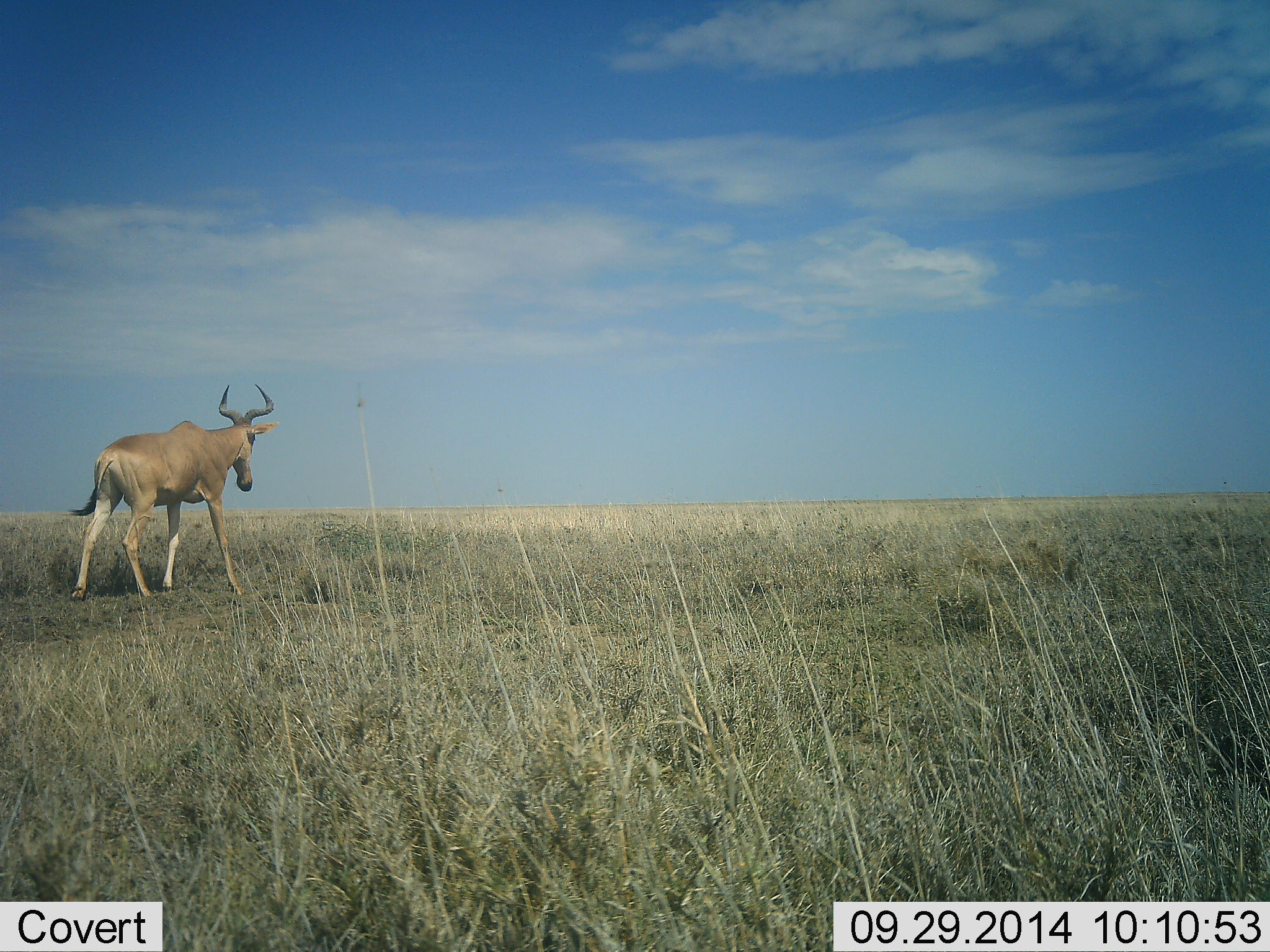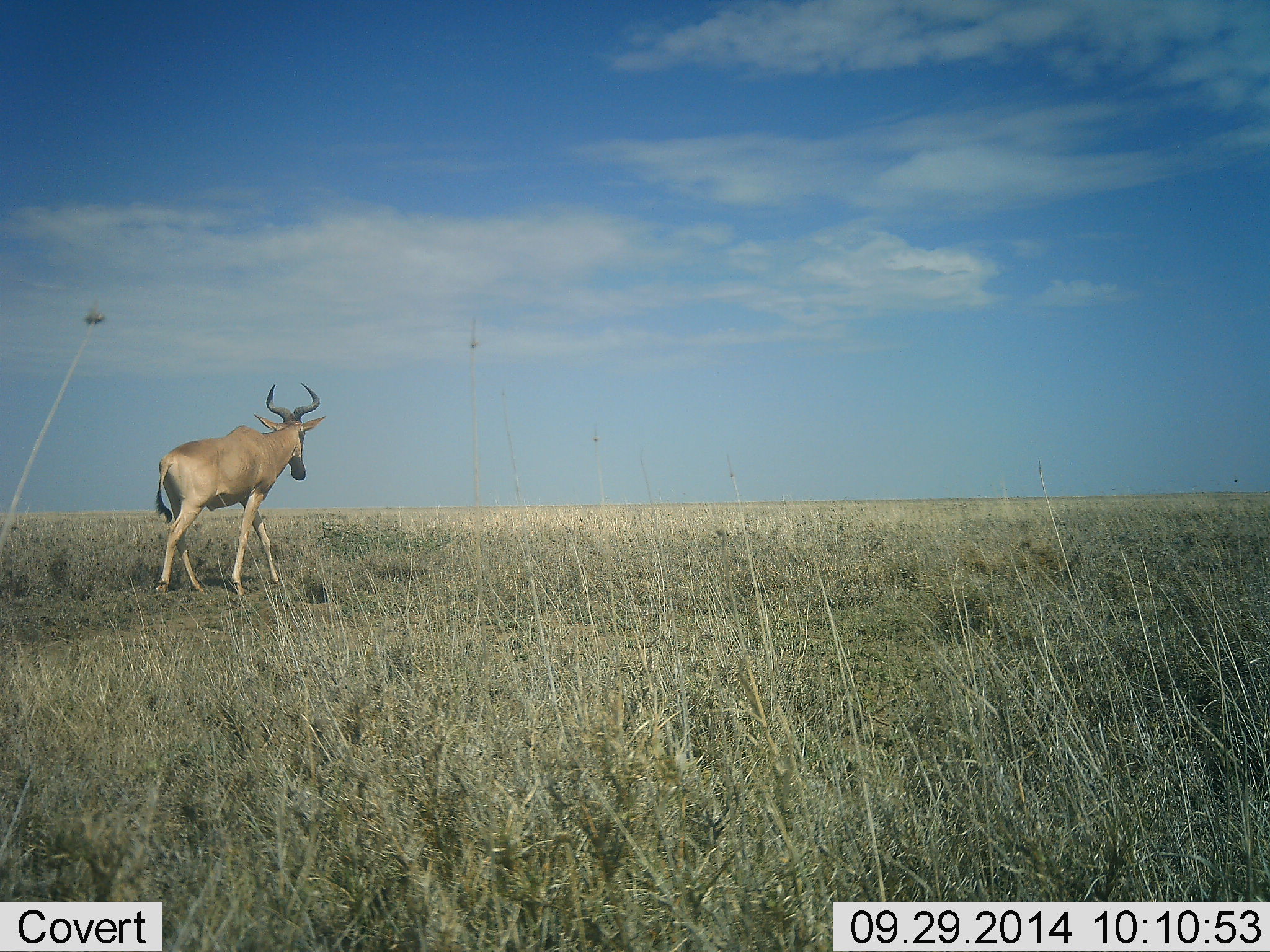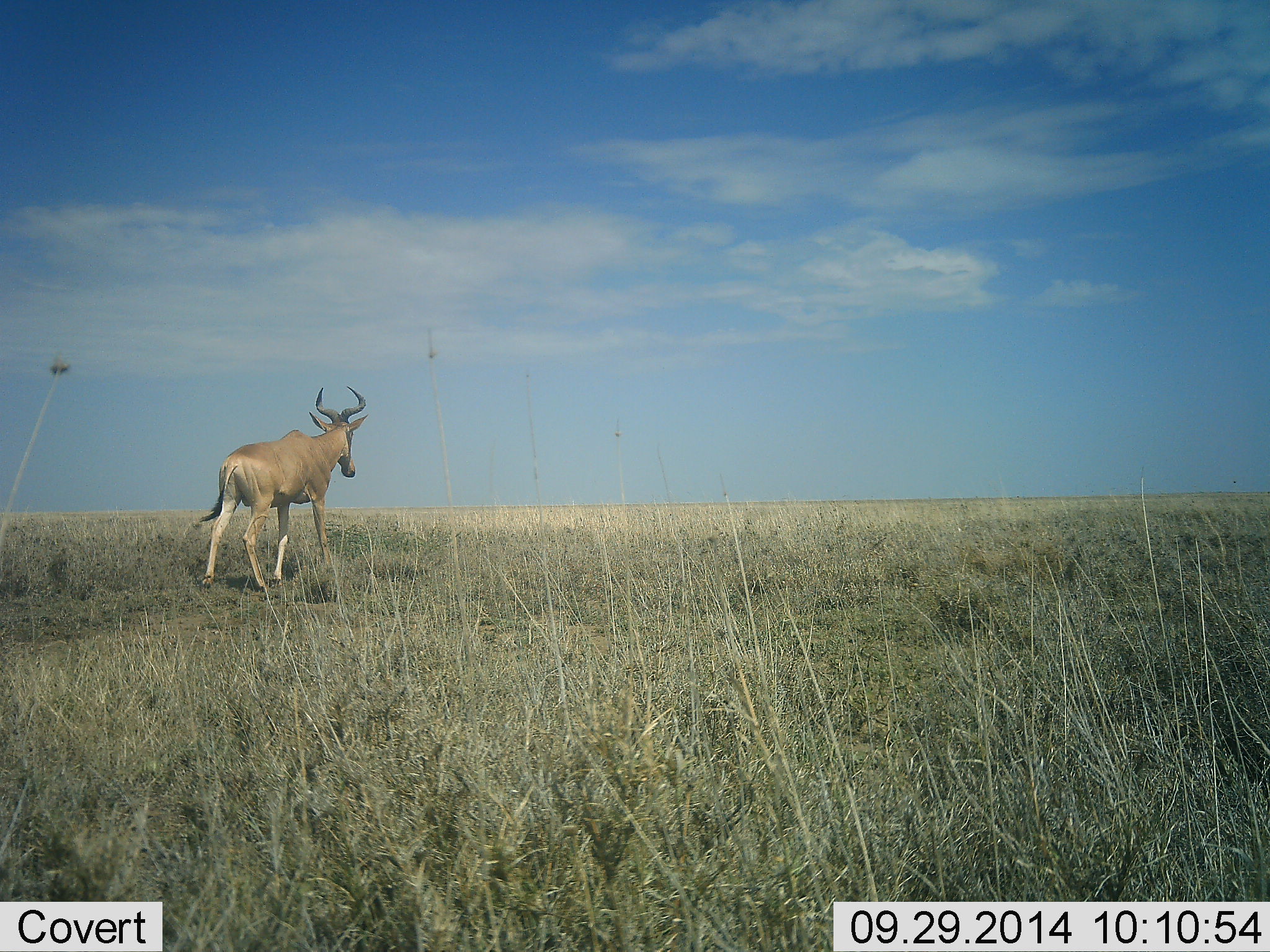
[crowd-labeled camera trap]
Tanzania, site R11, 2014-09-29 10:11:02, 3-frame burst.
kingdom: Animalia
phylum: Chordata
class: Mammalia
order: Artiodactyla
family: Bovidae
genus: Alcelaphus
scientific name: Alcelaphus buselaphus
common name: hartebeest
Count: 1.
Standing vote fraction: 0%.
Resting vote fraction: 0%.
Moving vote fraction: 100%.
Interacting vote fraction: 0%.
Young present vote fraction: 0%.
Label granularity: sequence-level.